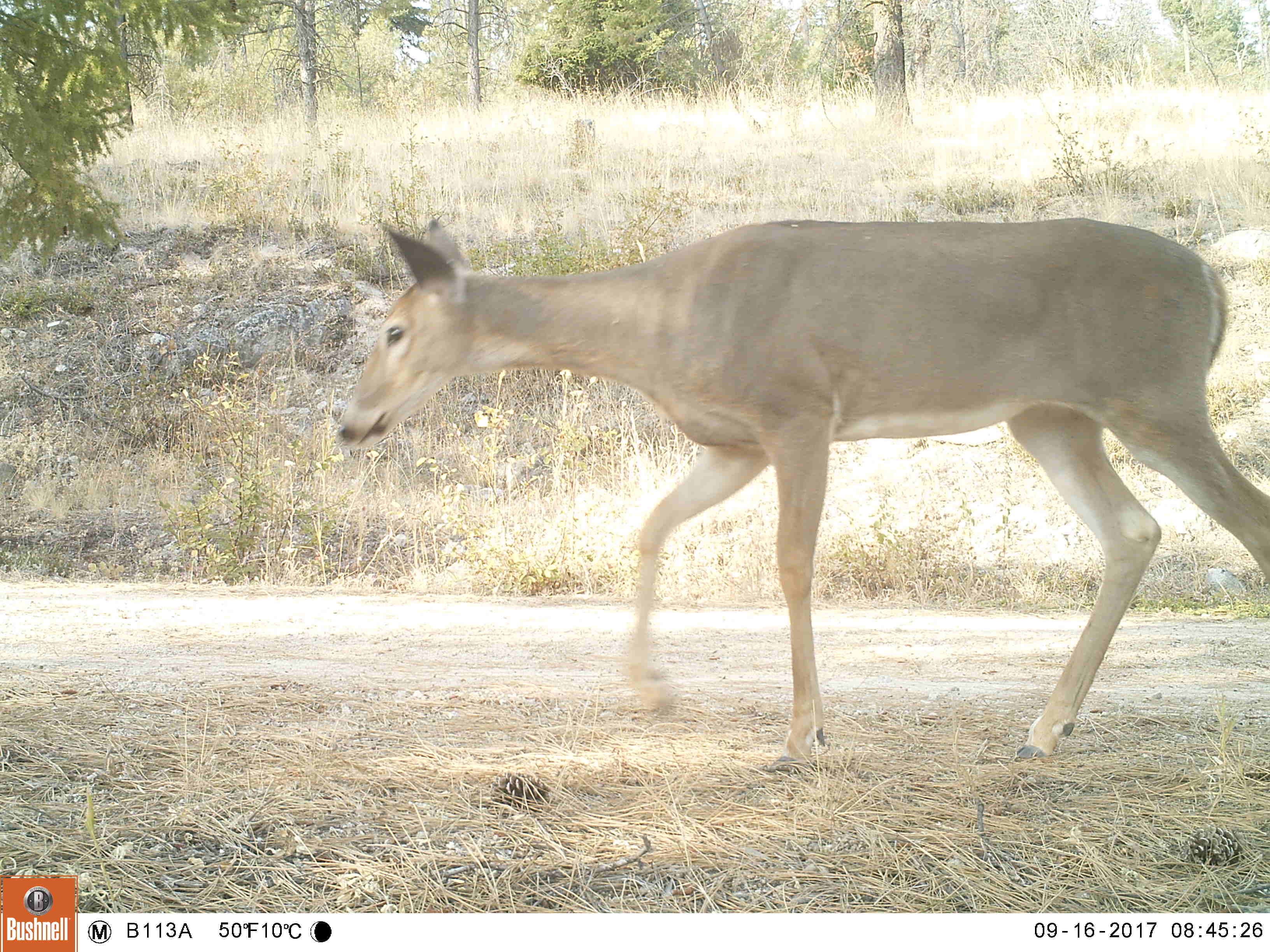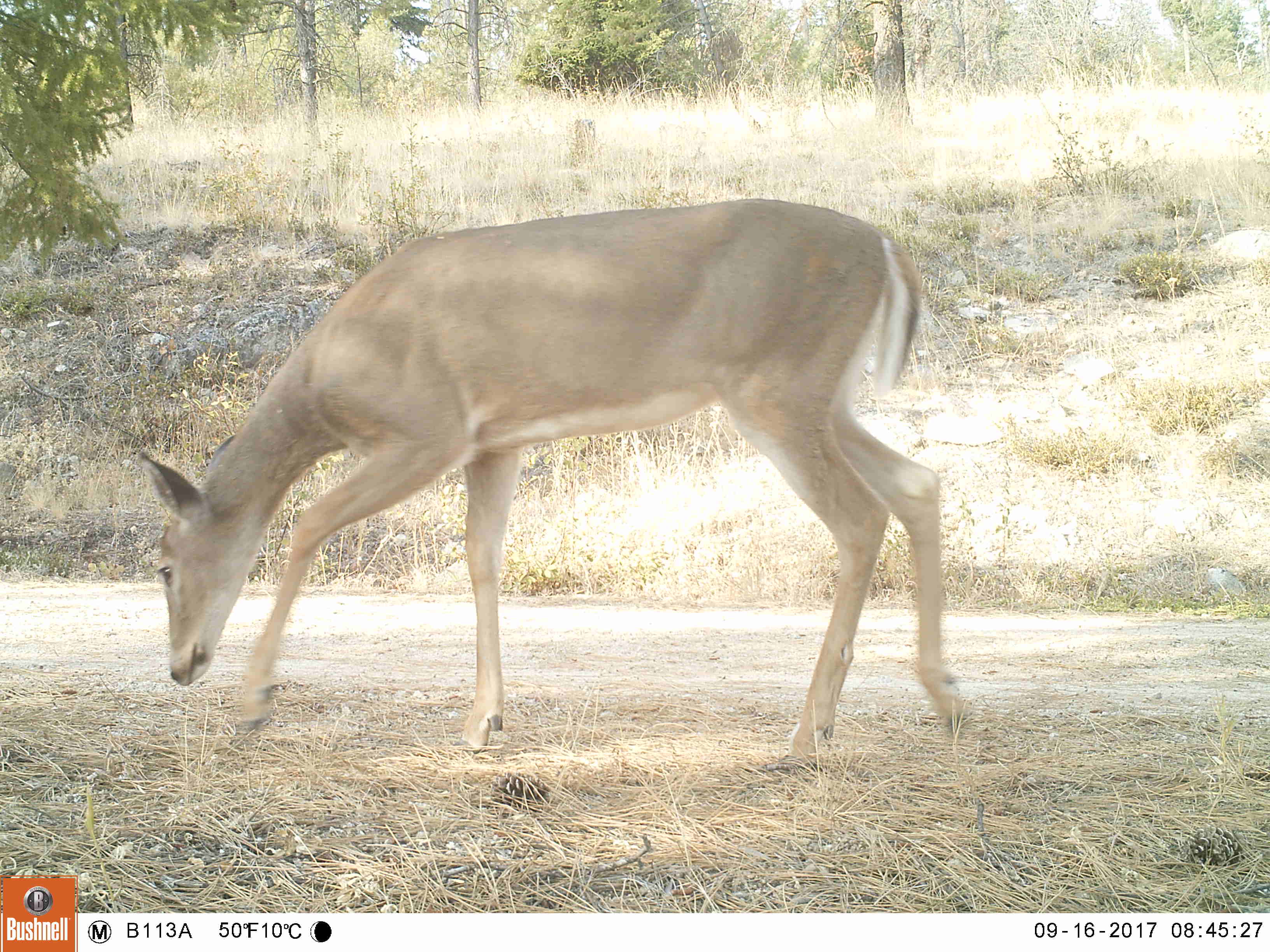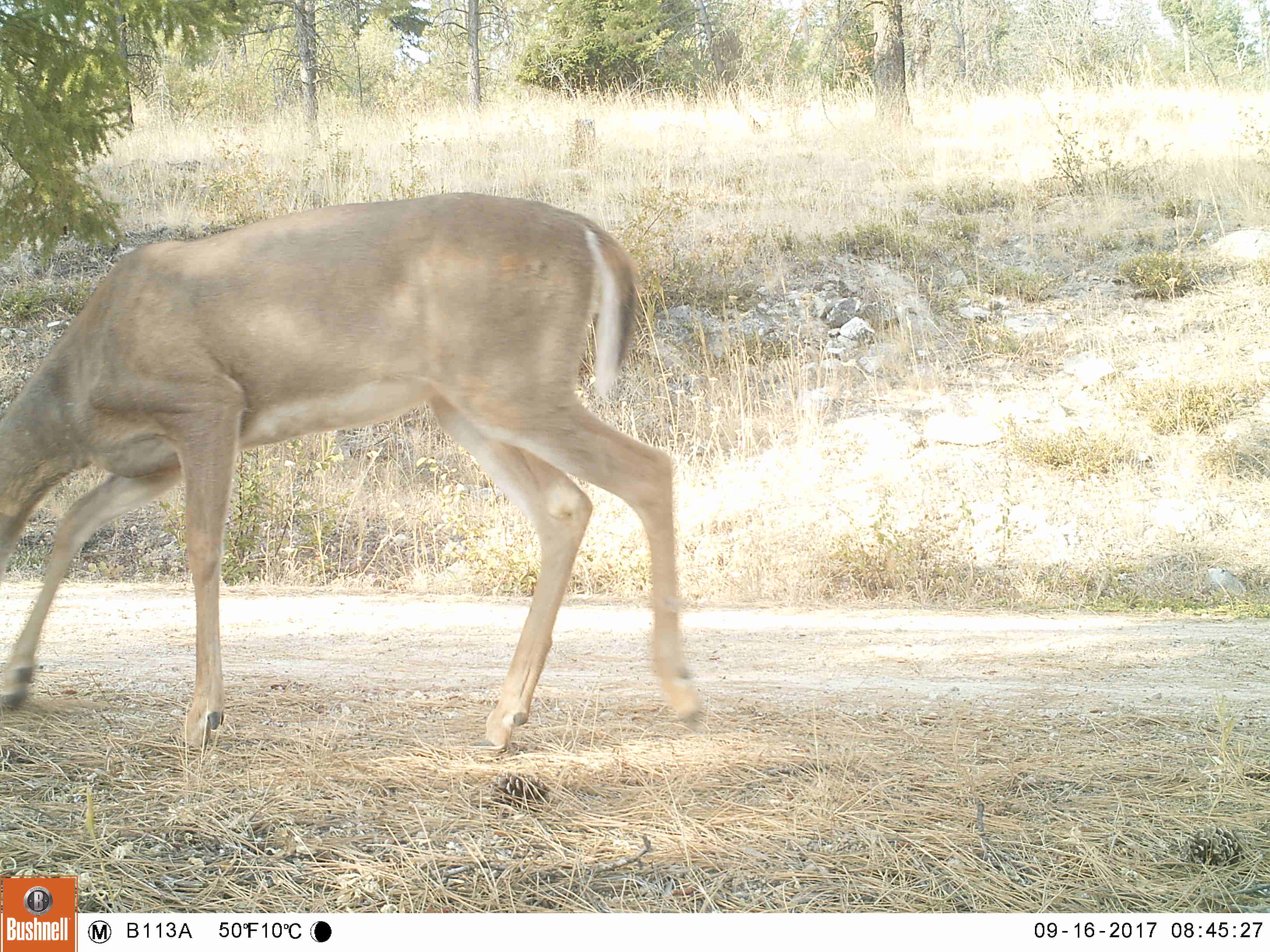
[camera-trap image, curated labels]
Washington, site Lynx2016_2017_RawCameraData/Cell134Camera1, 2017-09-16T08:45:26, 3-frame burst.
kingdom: Animalia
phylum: Chordata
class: Mammalia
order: Artiodactyla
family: Cervidae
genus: Odocoileus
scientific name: Odocoileus virginianus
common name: white-tailed deer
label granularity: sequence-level